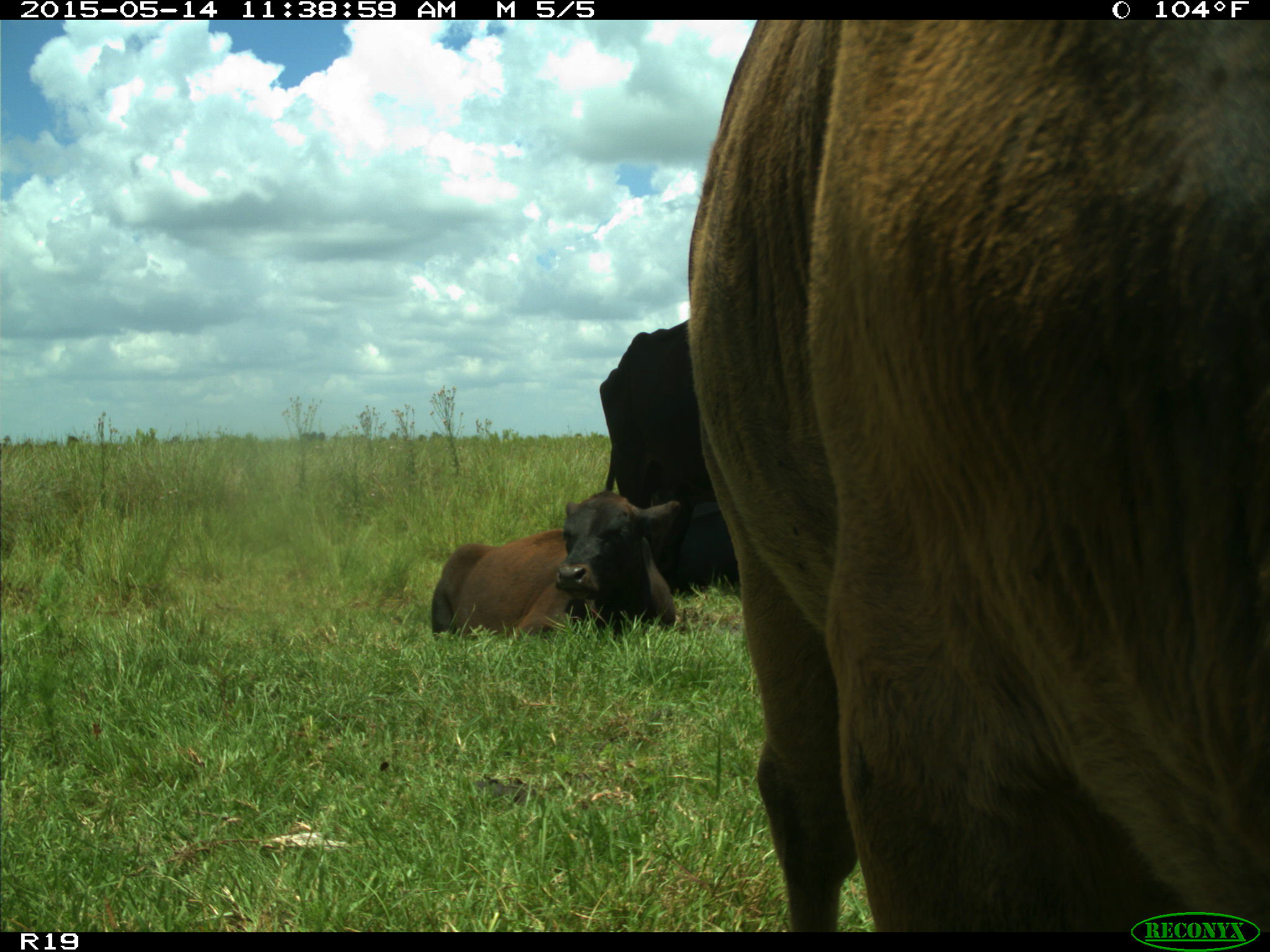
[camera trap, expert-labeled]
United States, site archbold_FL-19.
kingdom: Animalia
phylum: Chordata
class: Mammalia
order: Artiodactyla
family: Bovidae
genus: Bos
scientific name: Bos taurus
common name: domestic cow